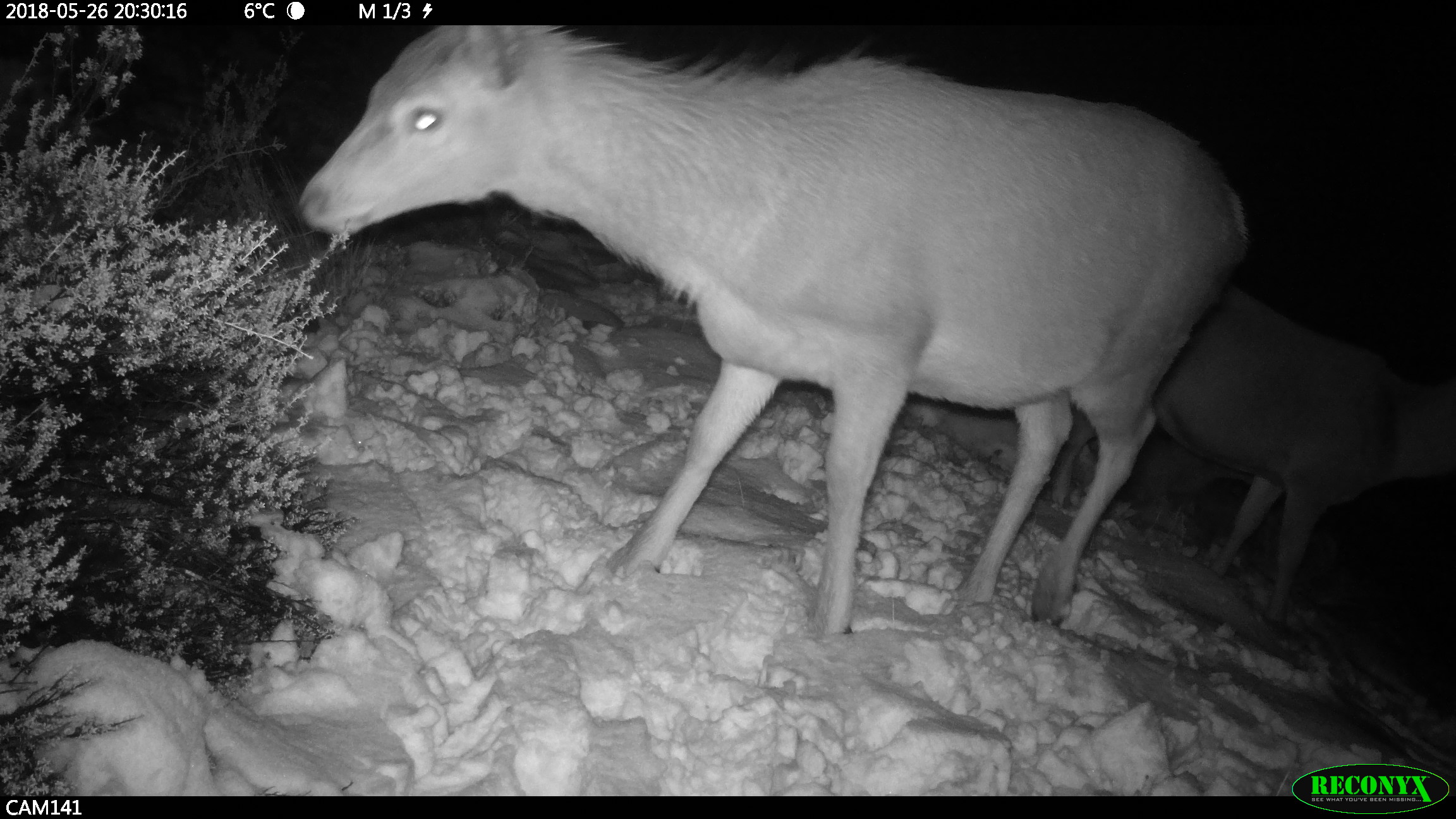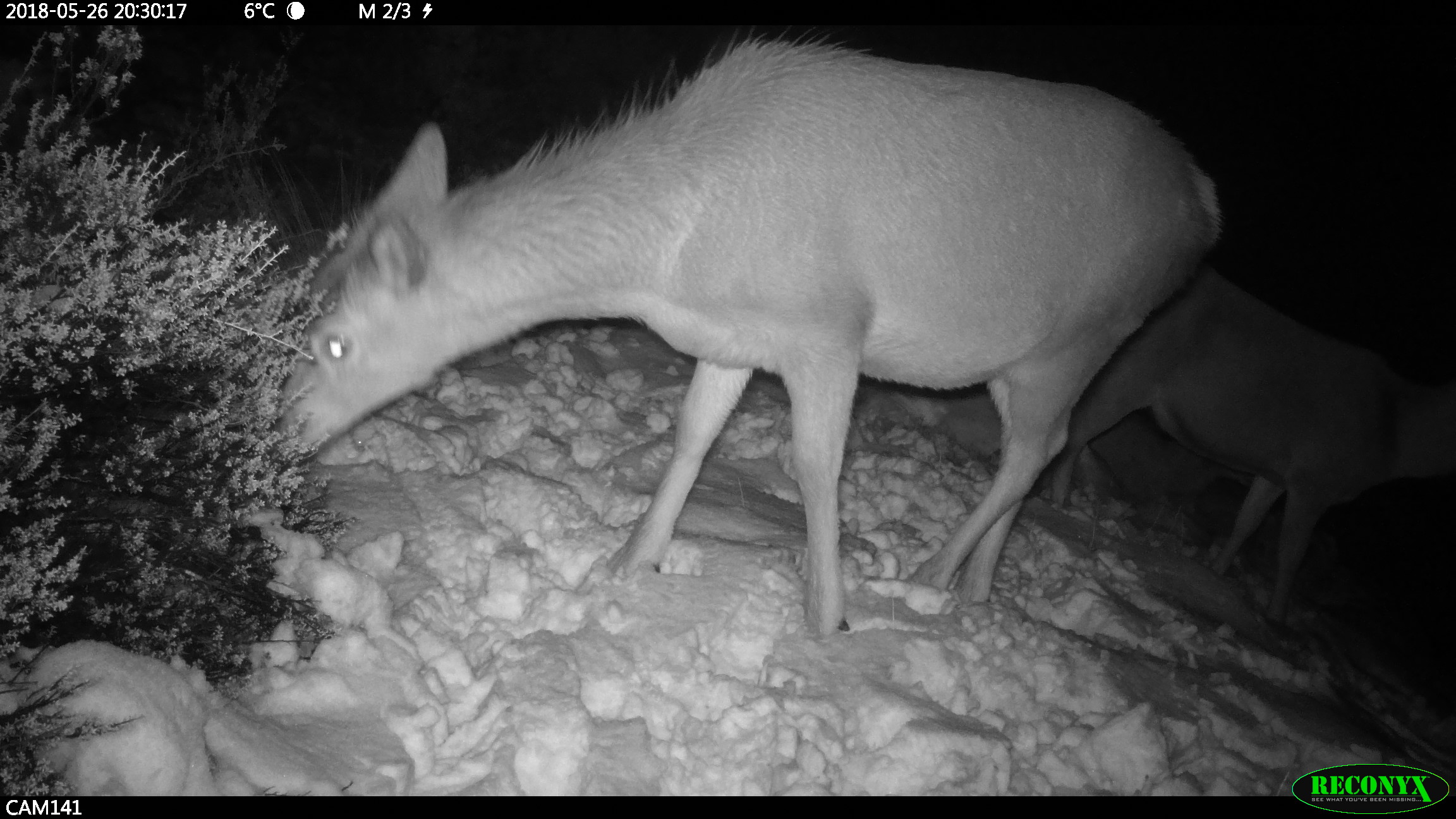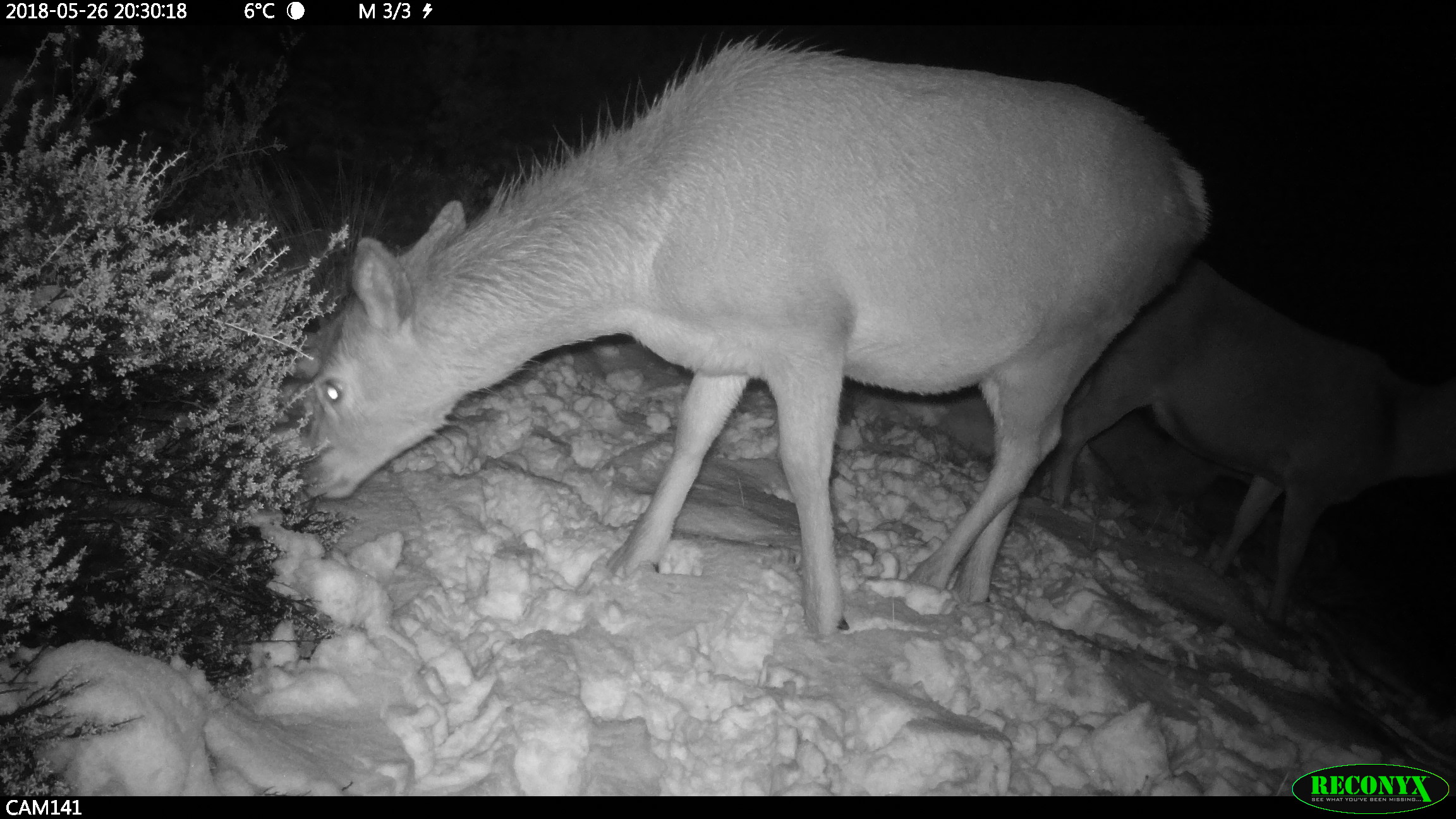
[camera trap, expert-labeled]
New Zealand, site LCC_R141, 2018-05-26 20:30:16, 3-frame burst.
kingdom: Animalia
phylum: Chordata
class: Mammalia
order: Artiodactyla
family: Cervidae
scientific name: Cervidae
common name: deer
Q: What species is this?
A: Deer (Cervidae).